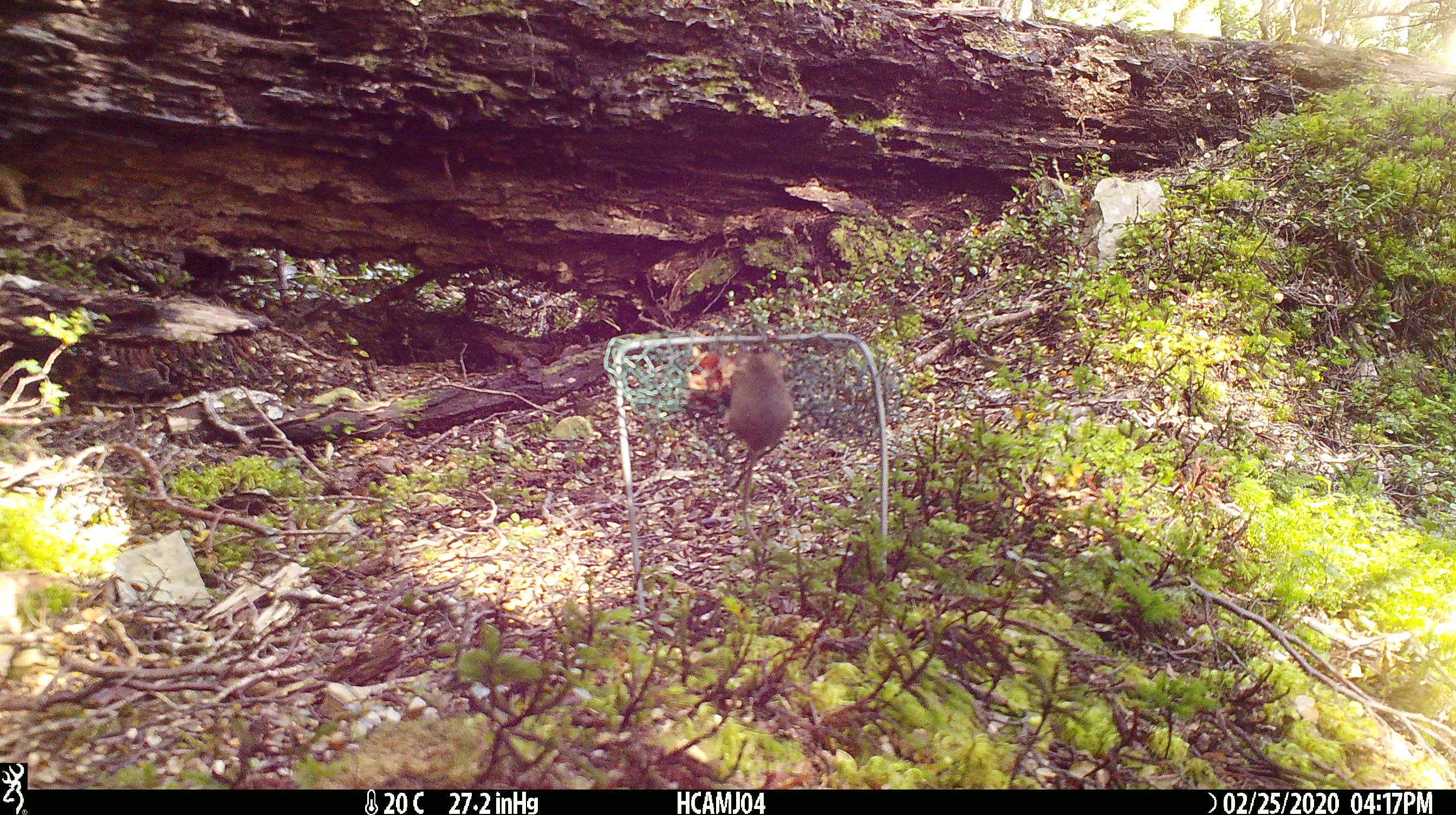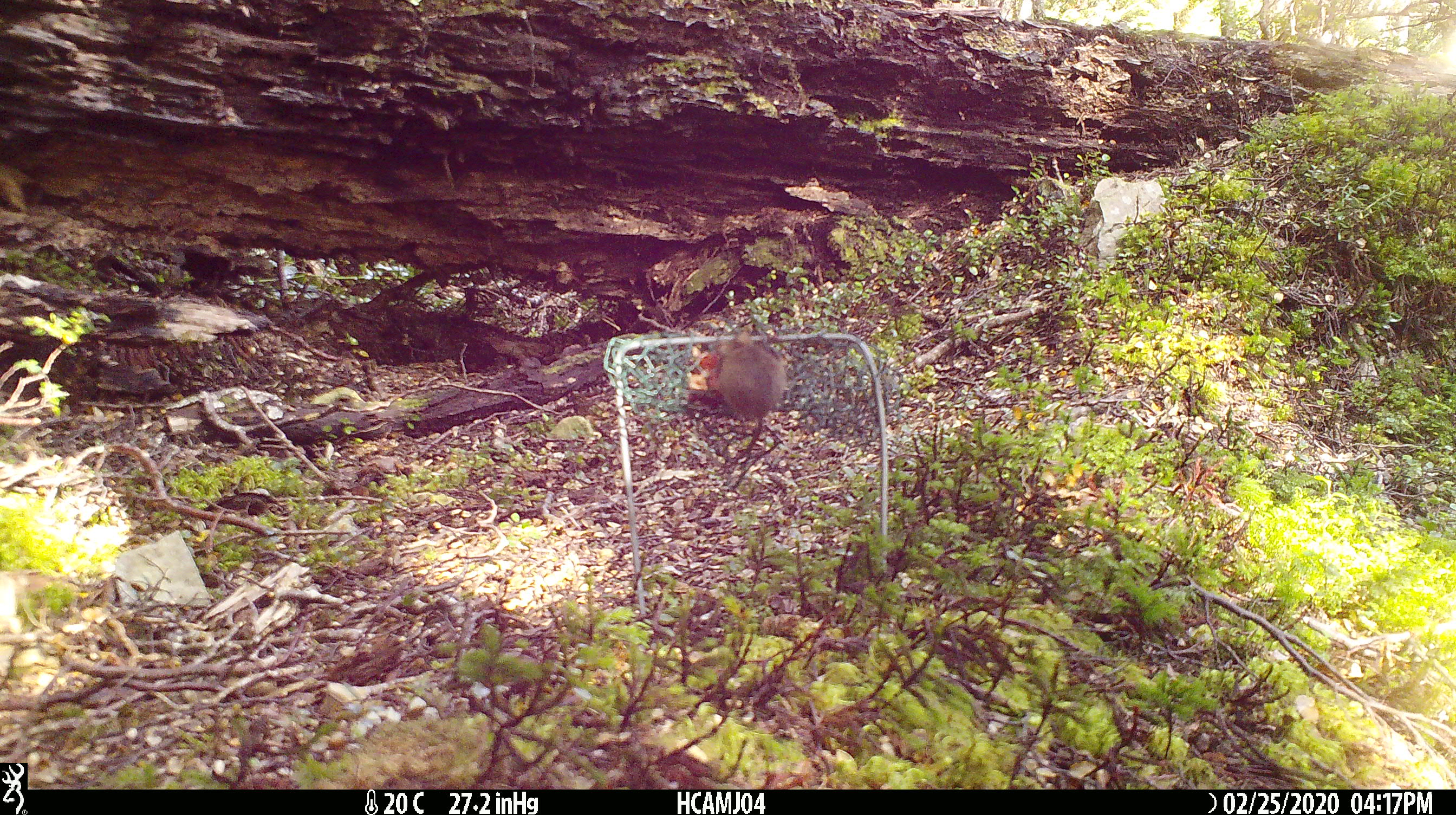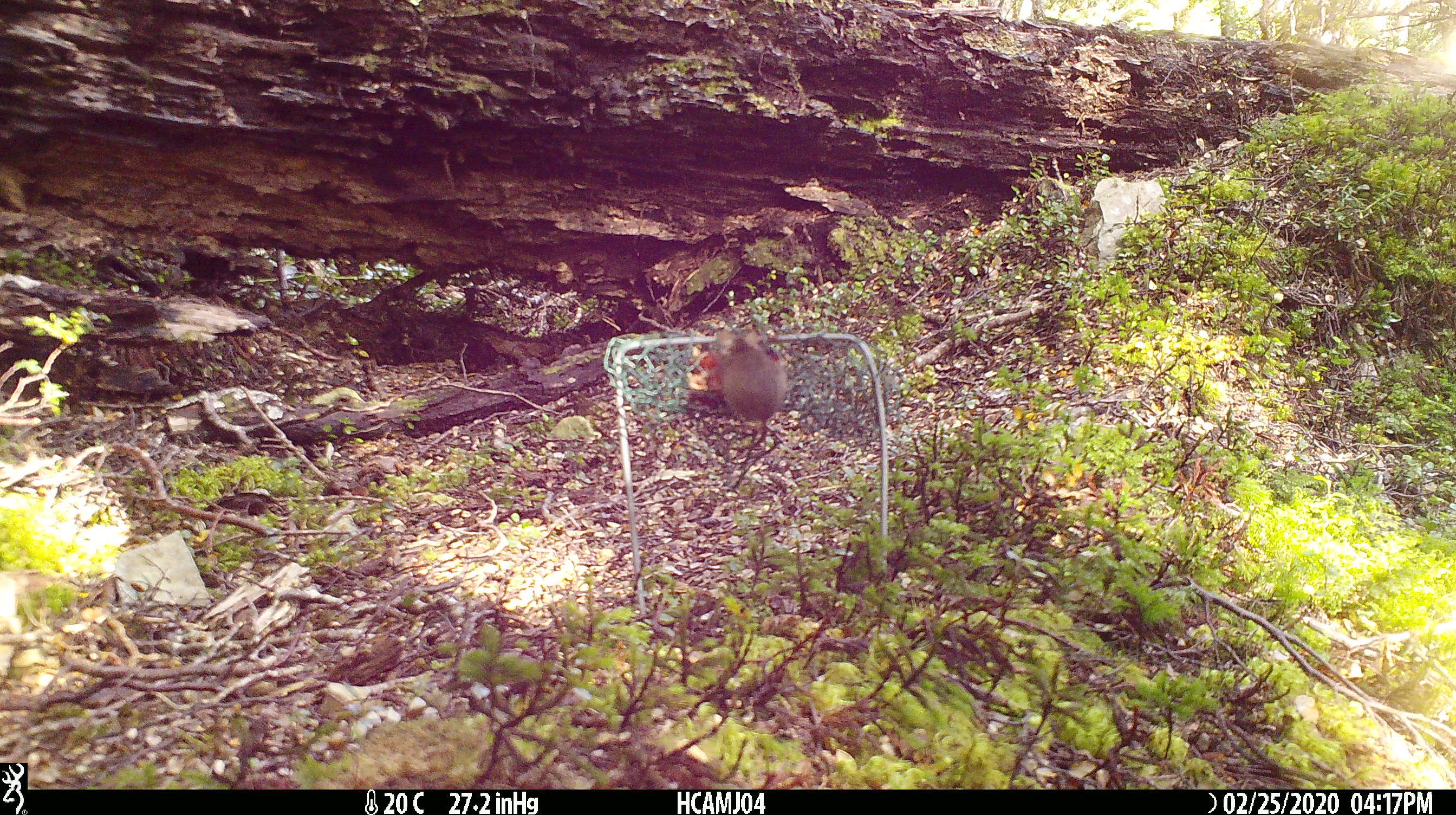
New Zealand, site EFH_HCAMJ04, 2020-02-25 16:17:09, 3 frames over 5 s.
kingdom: Animalia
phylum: Chordata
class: Mammalia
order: Rodentia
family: Muridae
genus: Mus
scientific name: Mus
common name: mouse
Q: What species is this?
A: Mouse (Mus).